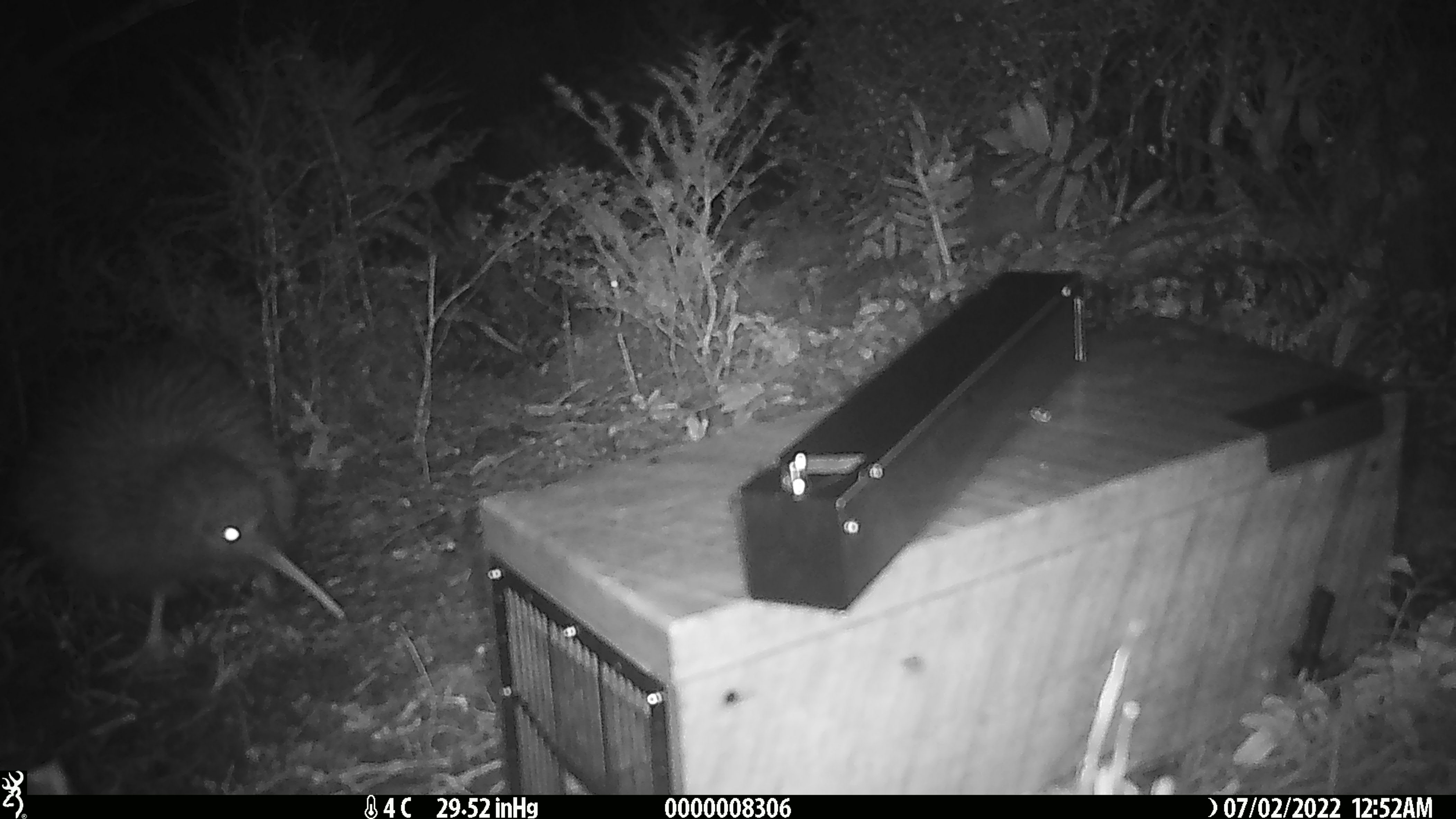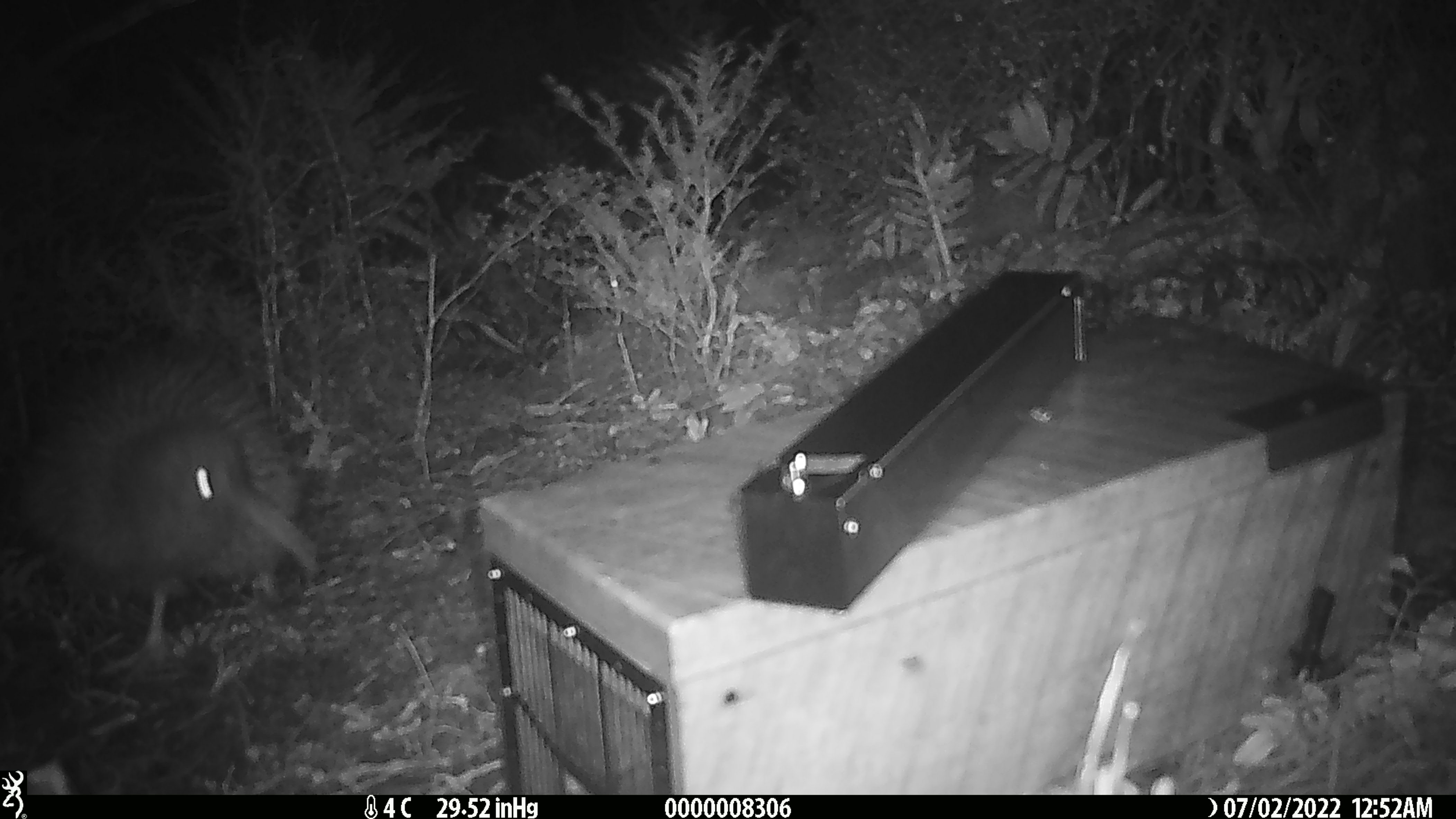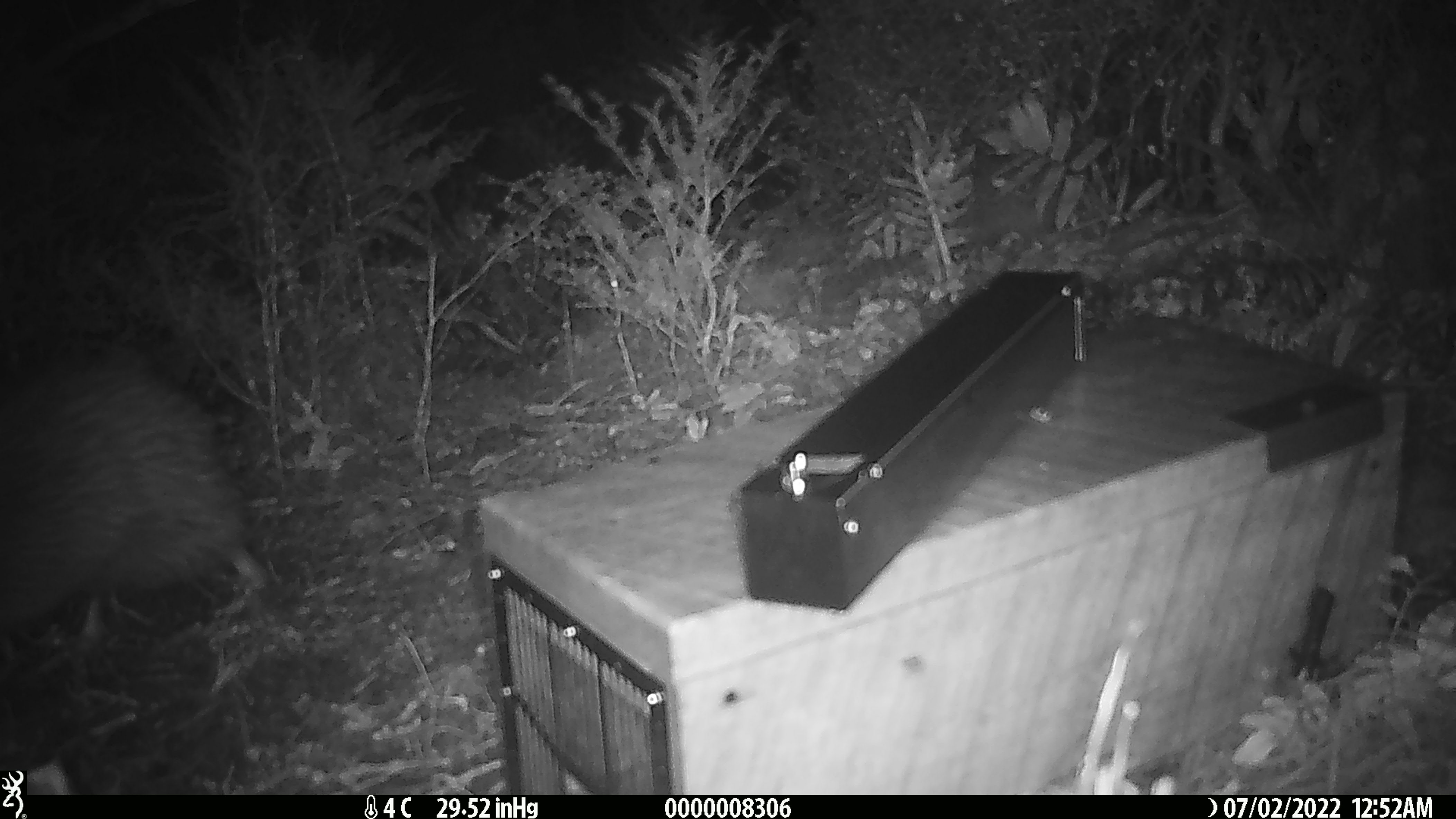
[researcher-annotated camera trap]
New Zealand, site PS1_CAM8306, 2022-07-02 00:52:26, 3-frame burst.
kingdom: Animalia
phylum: Chordata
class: Aves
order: Apterygiformes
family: Apterygidae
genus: Apteryx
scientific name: Apteryx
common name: kiwi